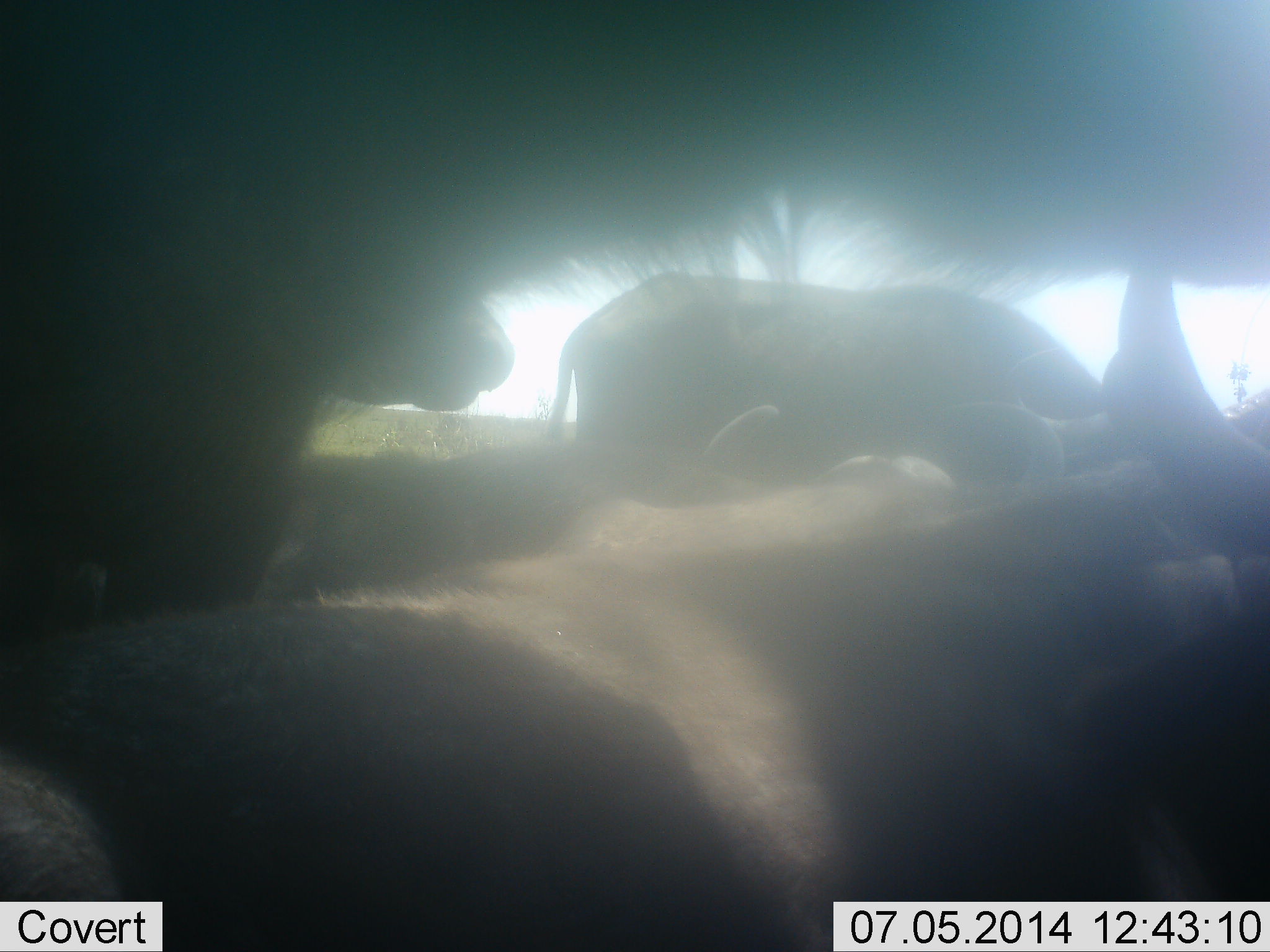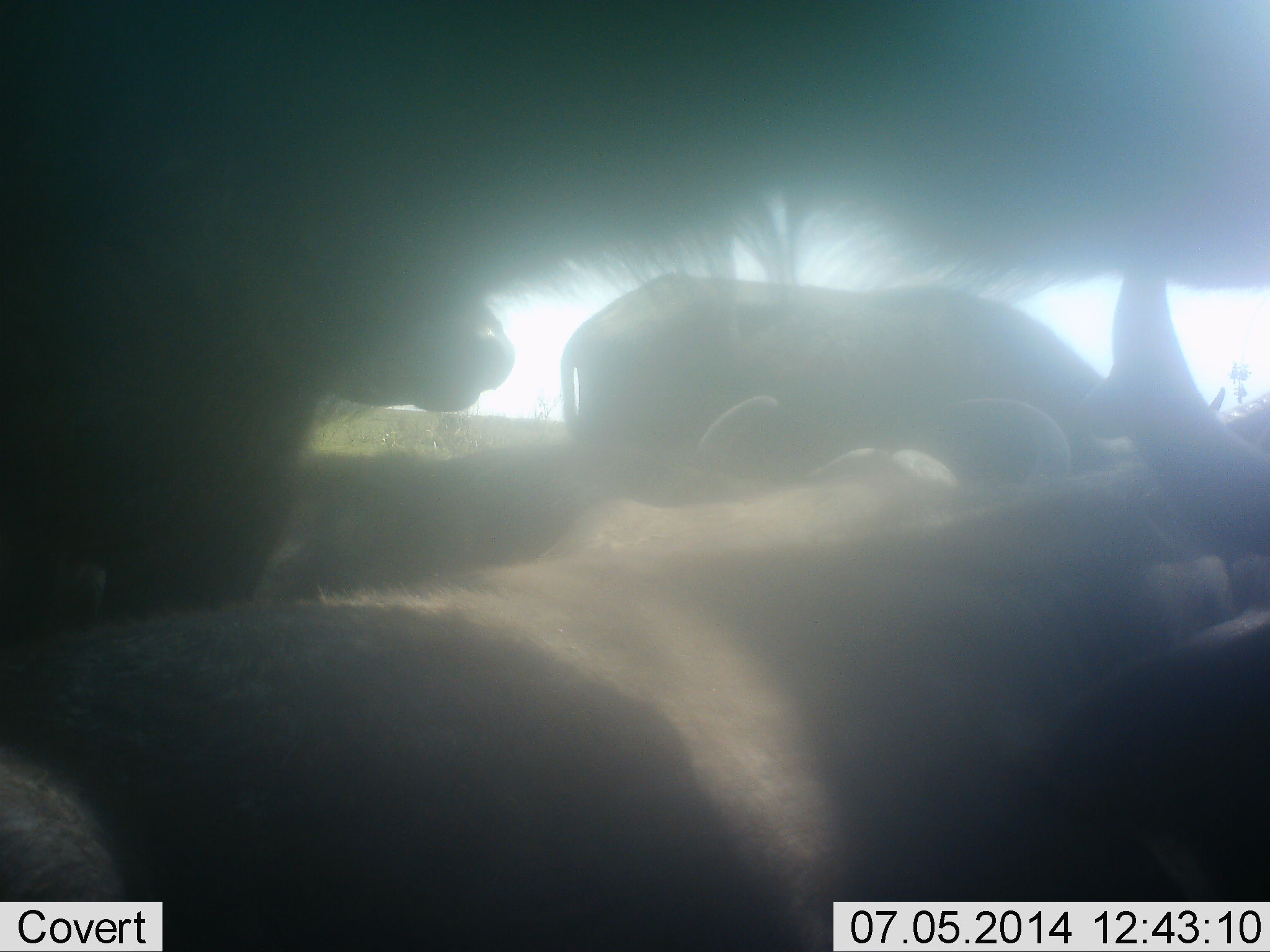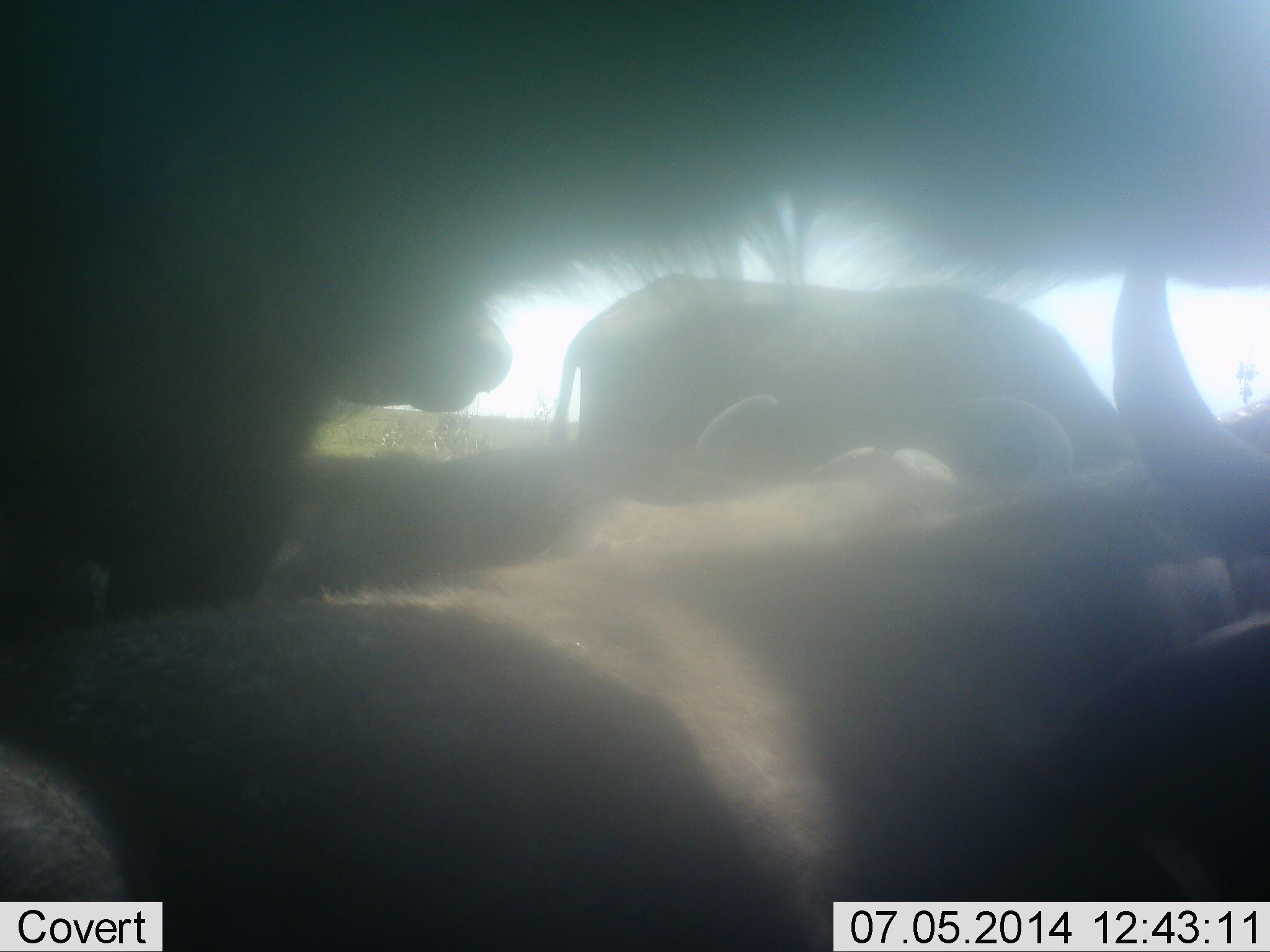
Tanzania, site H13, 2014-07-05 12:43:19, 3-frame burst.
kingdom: Animalia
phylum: Chordata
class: Mammalia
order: Artiodactyla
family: Bovidae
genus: Connochaetes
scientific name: Connochaetes taurinus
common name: blue wildebeest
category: wildebeest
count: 5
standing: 40%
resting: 90%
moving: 10%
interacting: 0%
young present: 0%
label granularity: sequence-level